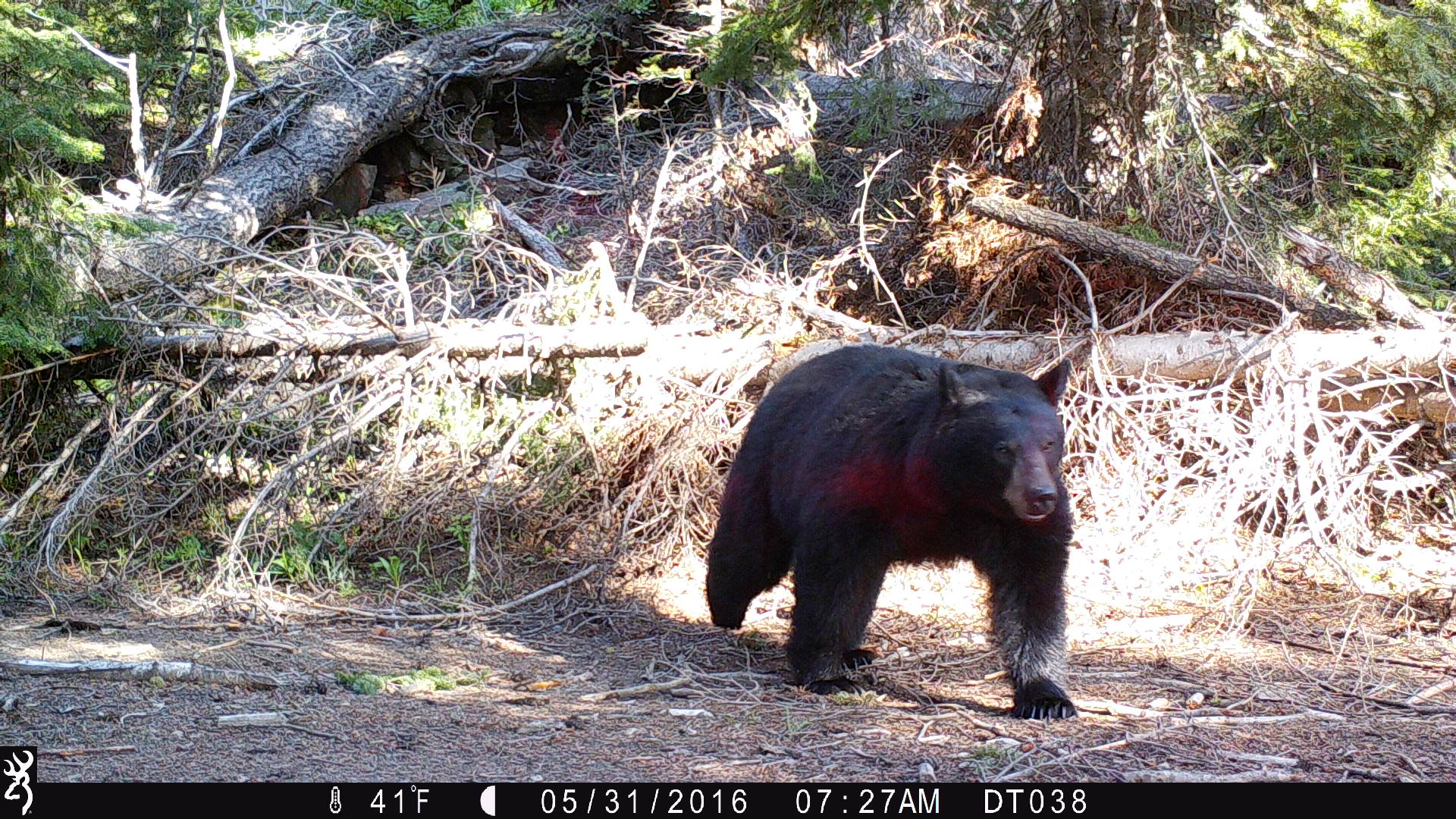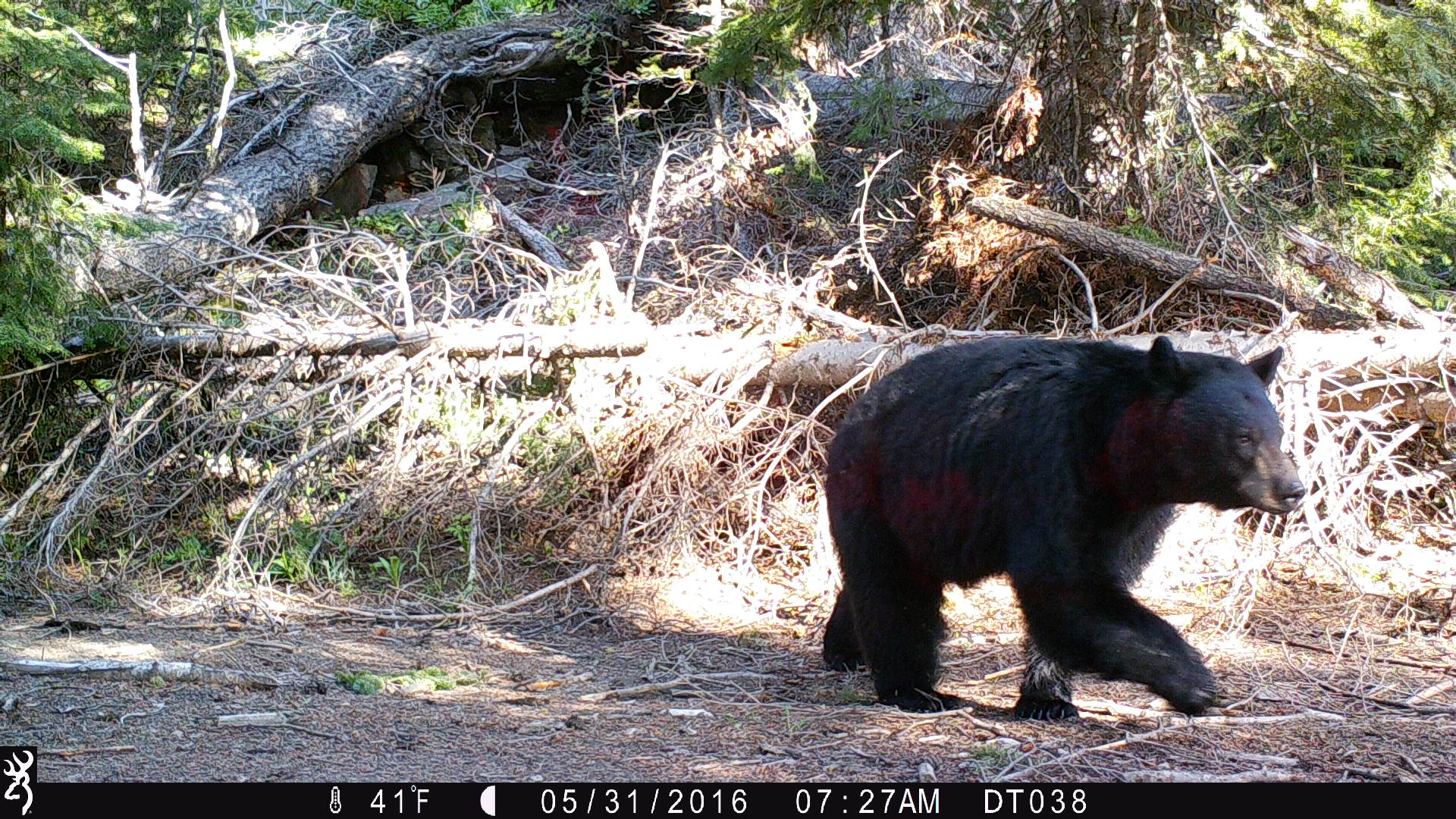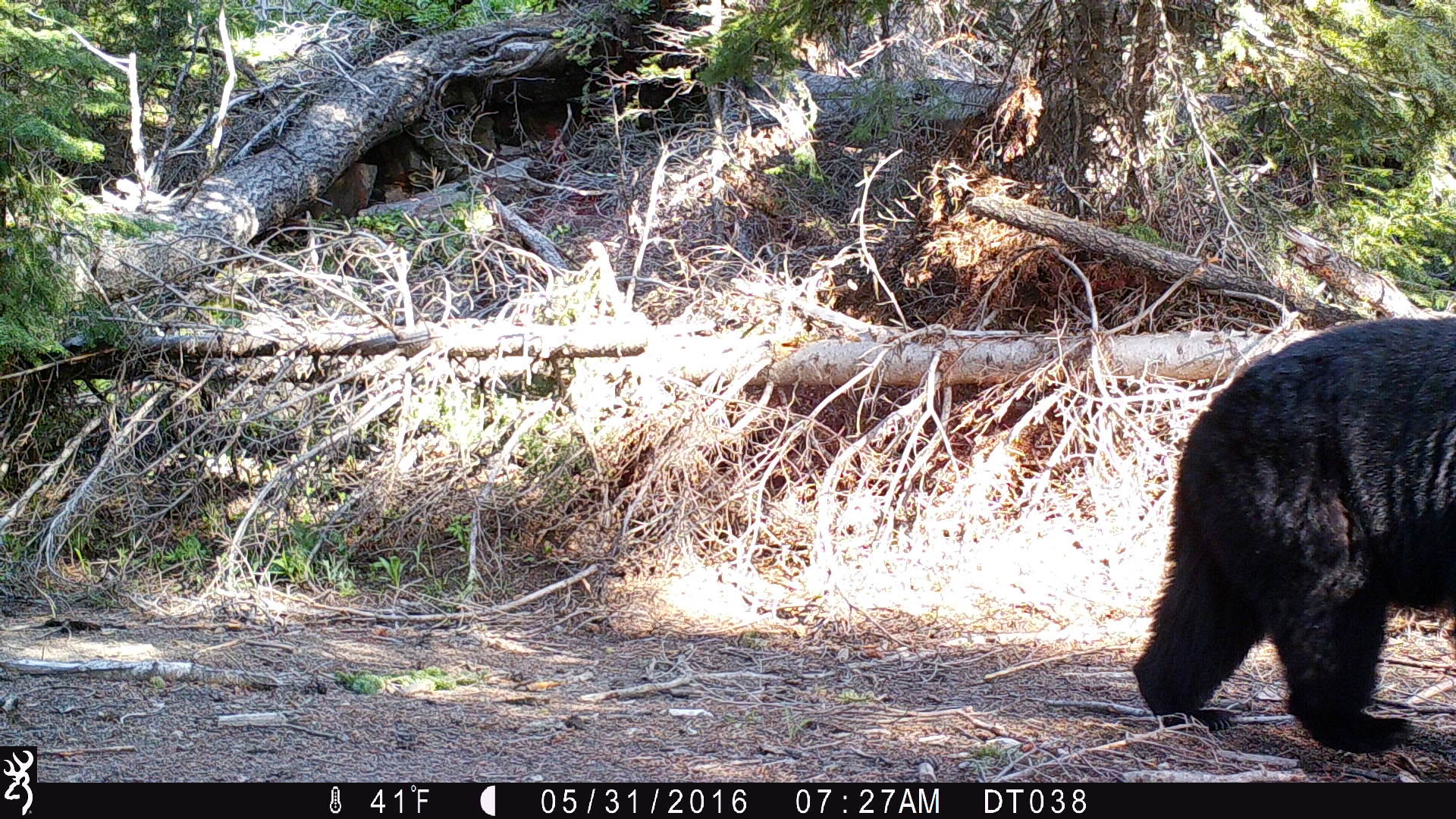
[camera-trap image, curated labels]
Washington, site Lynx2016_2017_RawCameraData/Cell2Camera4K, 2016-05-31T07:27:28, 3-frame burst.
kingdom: Animalia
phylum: Chordata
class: Mammalia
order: Carnivora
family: Ursidae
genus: Ursus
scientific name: Ursus americanus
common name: american black bear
Ursus americanus (american black bear). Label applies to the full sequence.